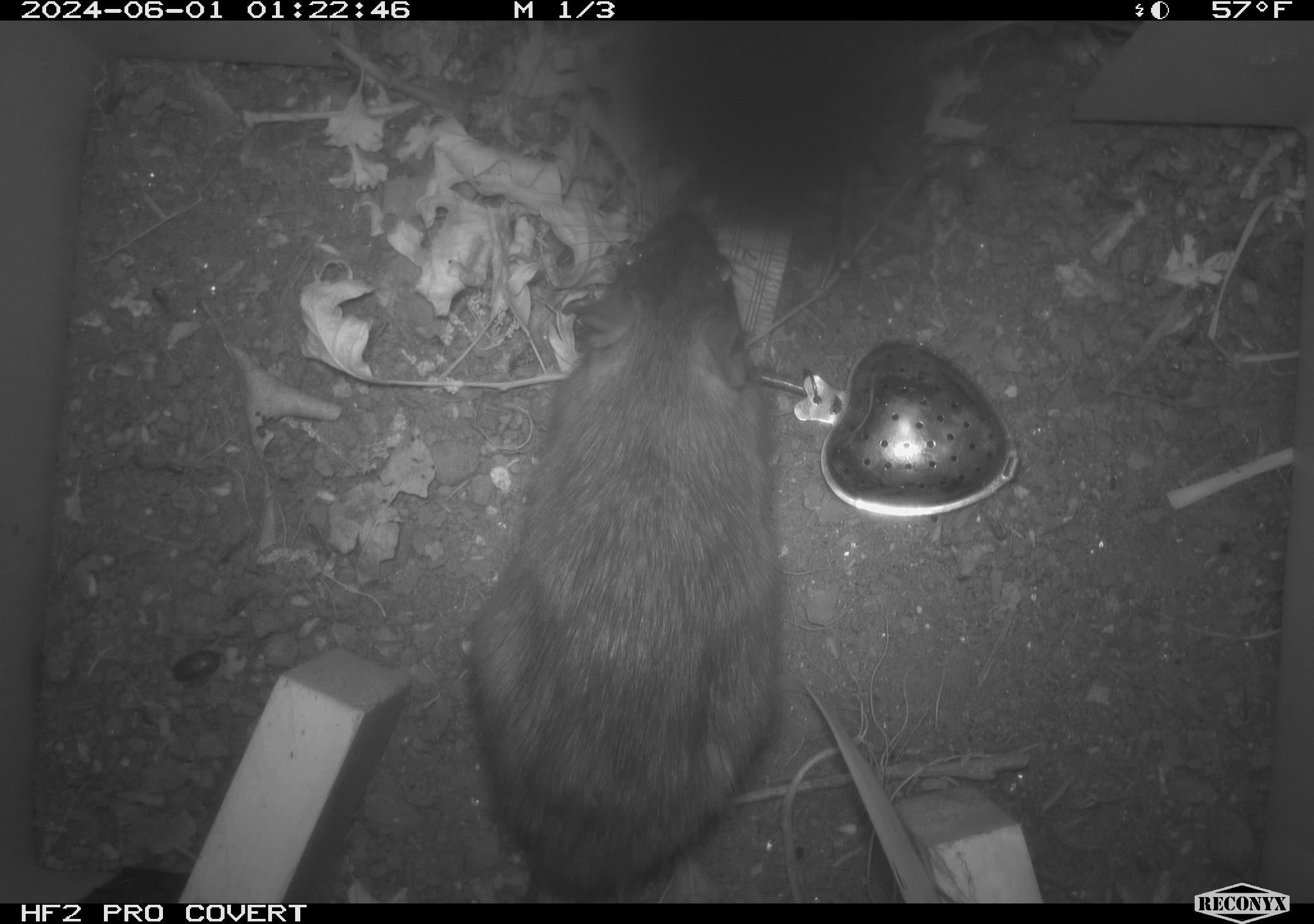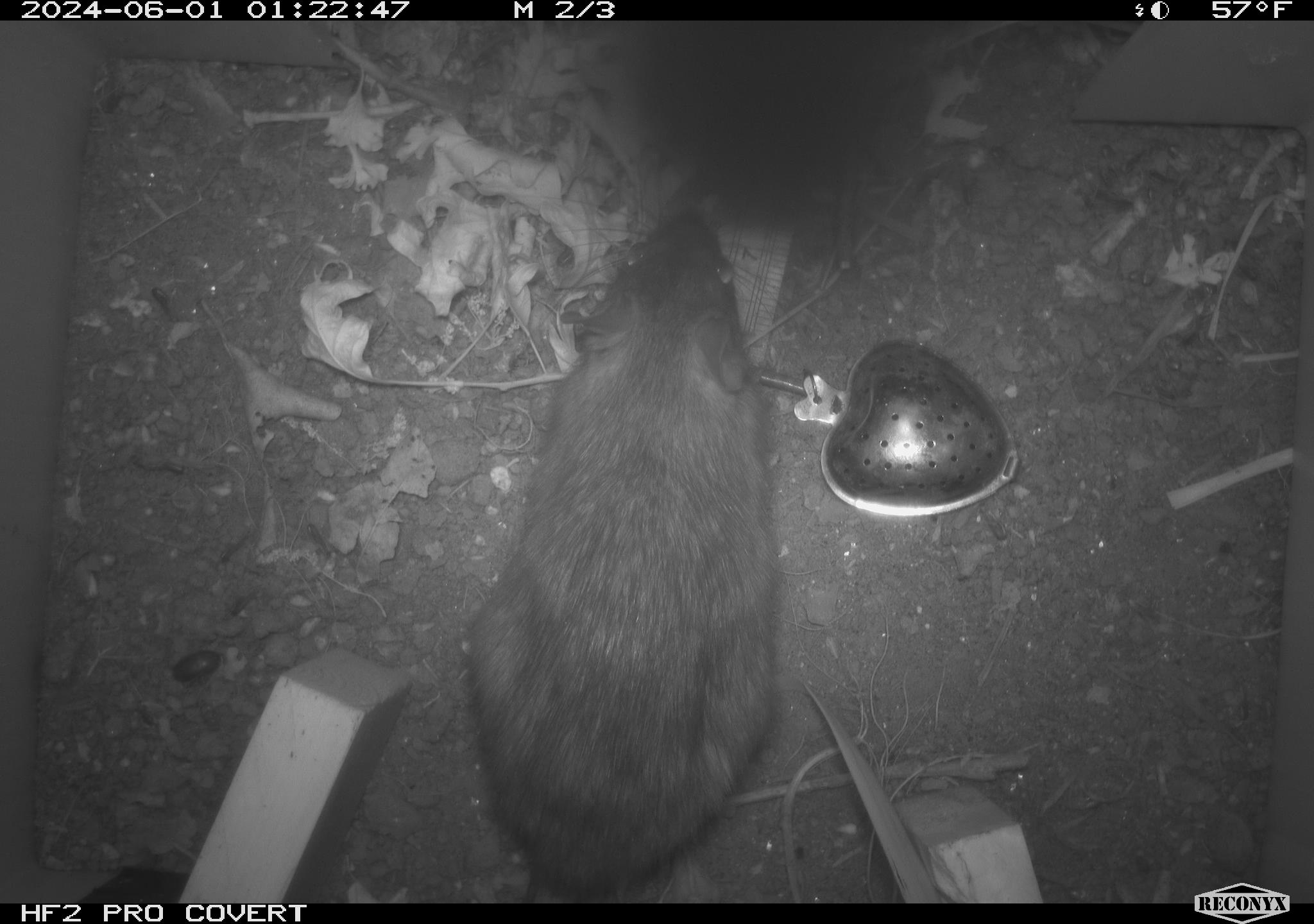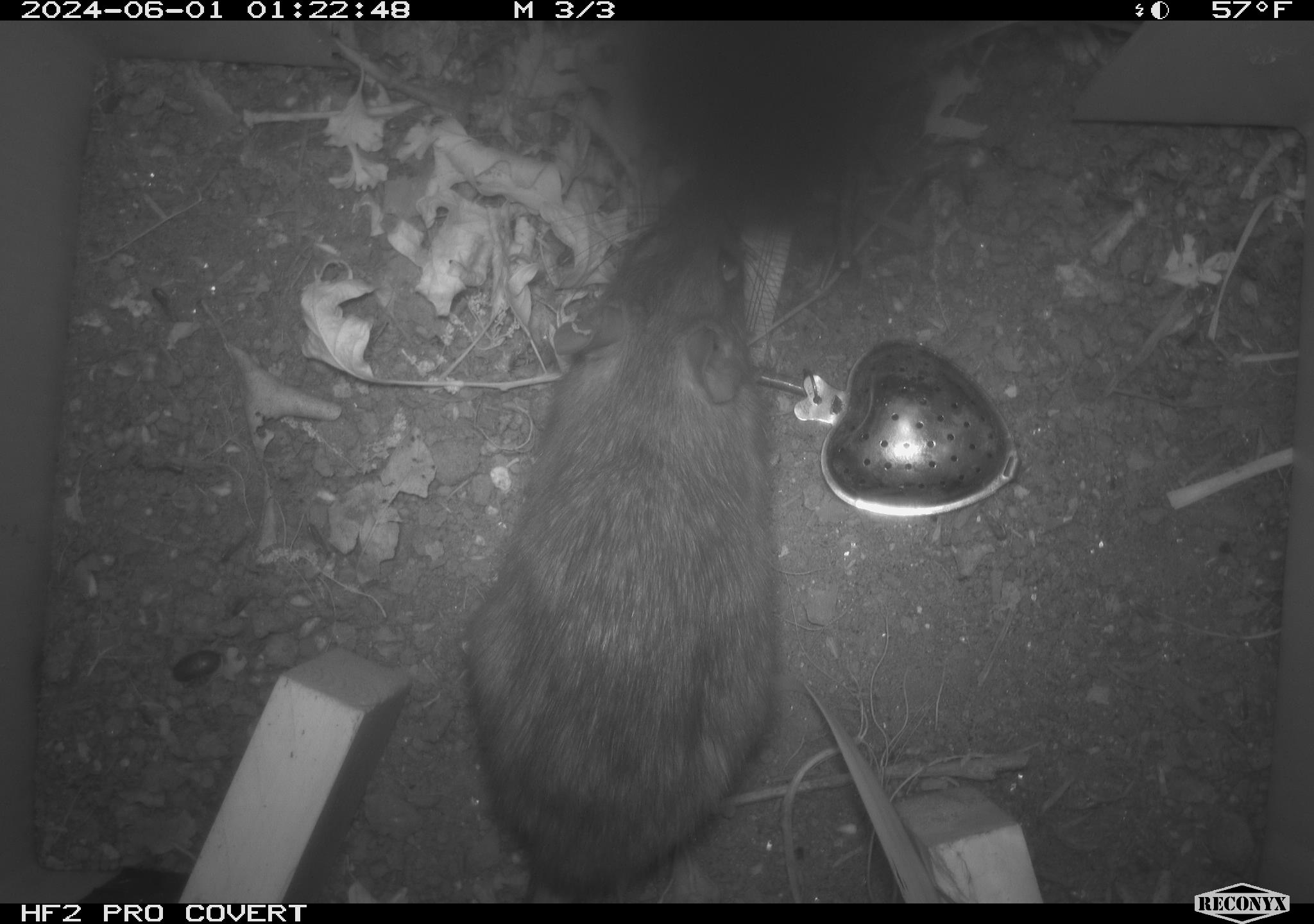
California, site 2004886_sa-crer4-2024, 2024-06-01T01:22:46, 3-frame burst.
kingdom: Animalia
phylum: Chordata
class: Mammalia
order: Rodentia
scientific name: Rodentia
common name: woodrat or rat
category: woodrat or rat species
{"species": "woodrat or rat species (woodrat or rat) (Rodentia)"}